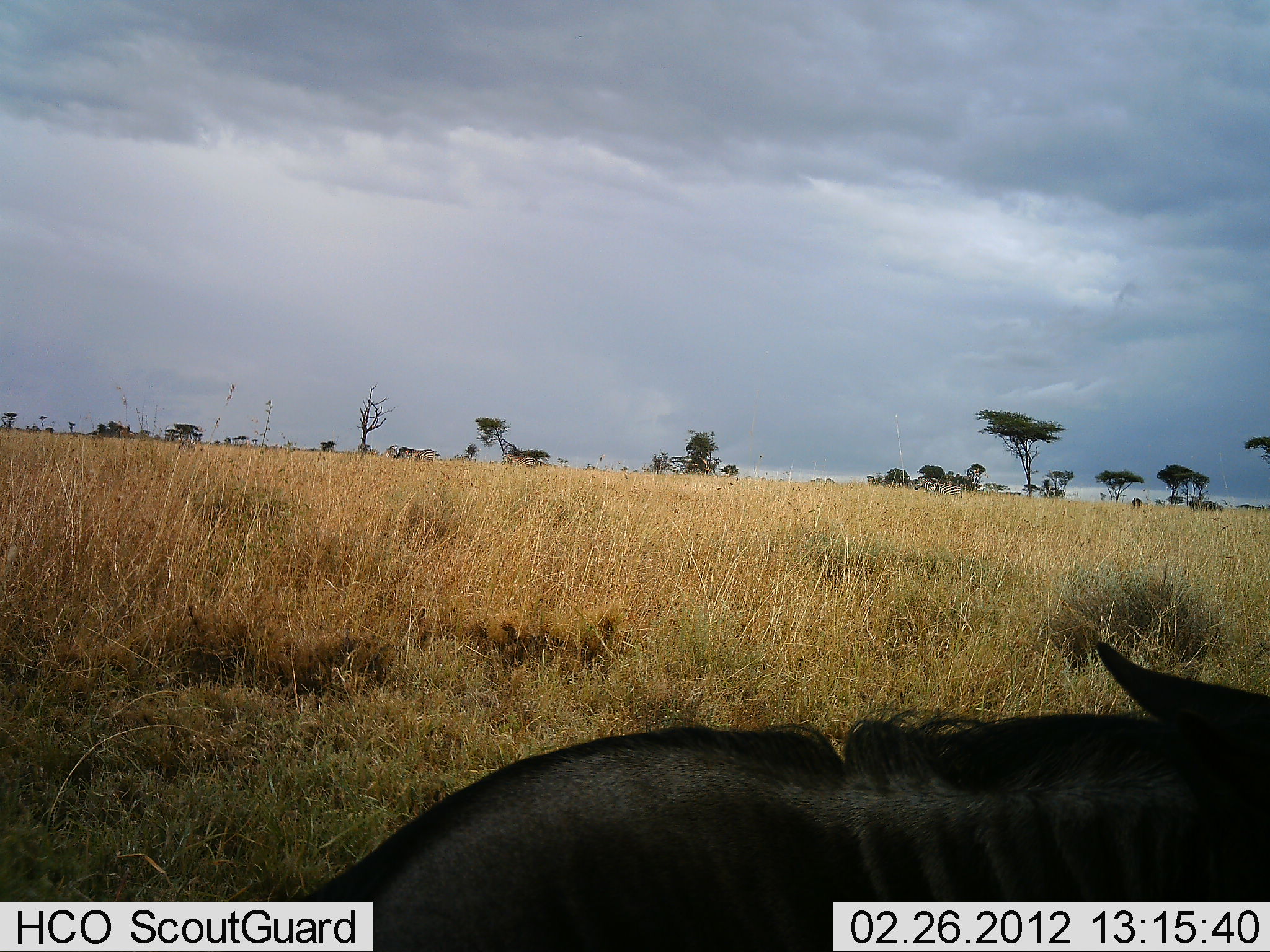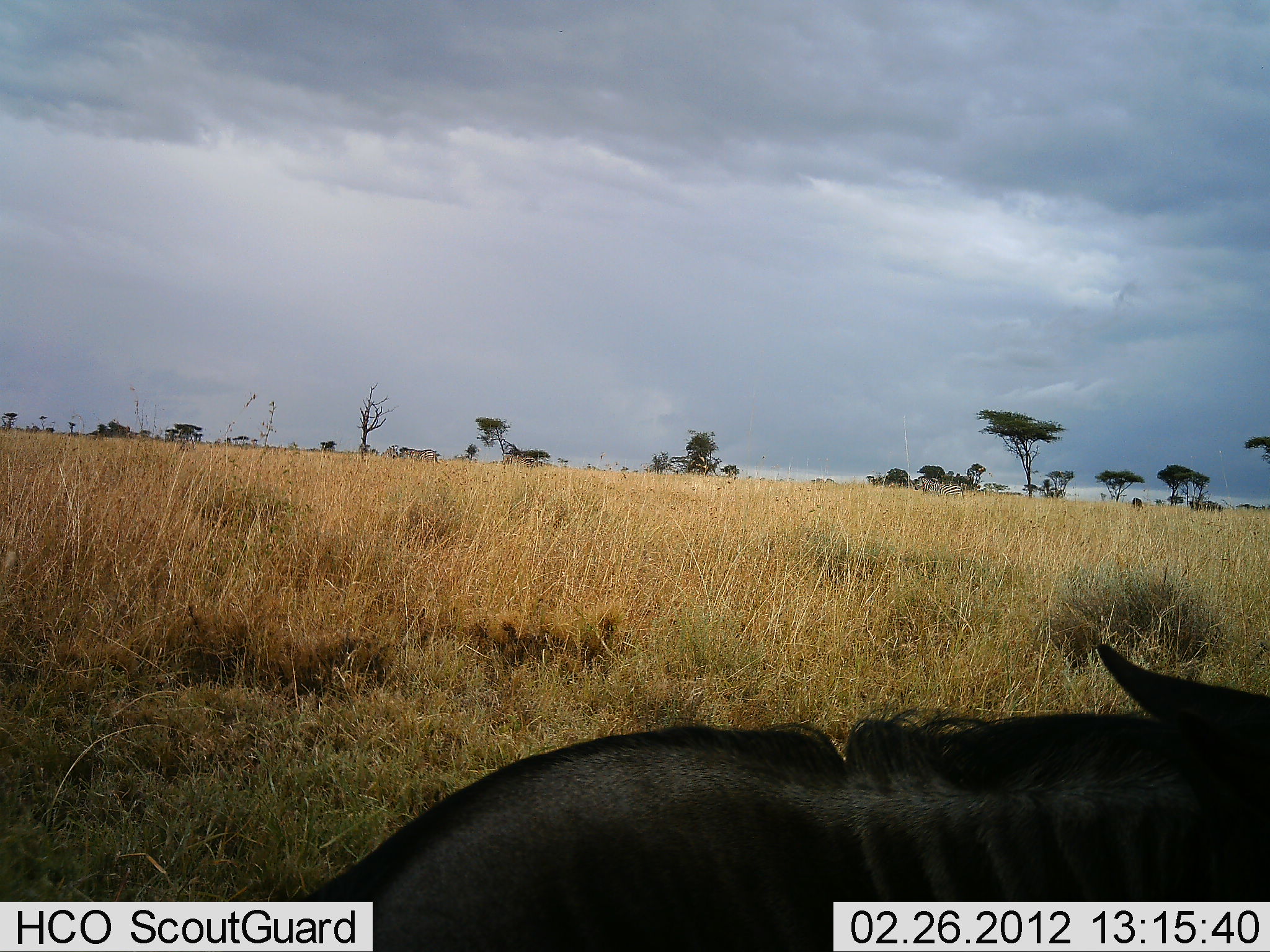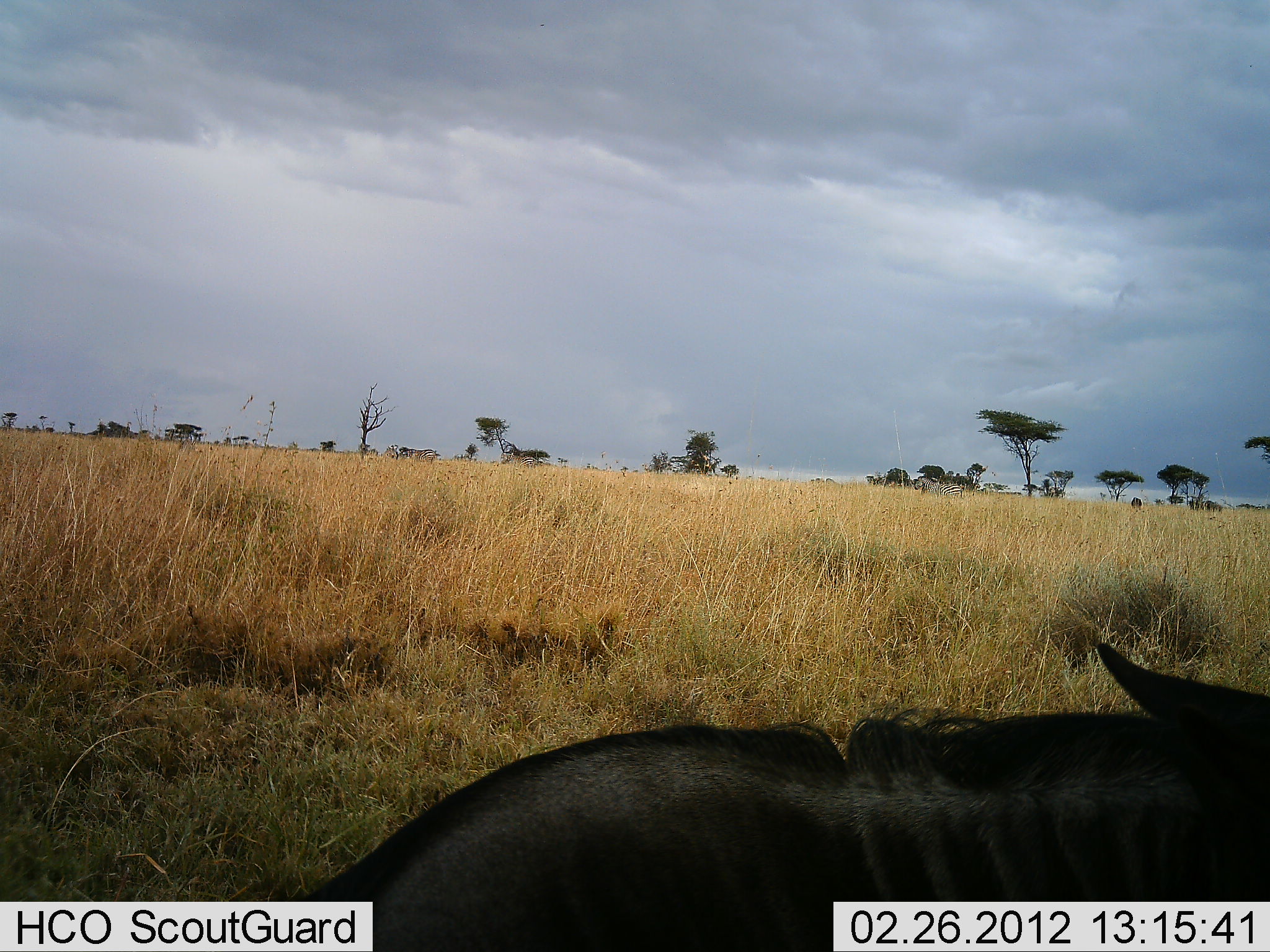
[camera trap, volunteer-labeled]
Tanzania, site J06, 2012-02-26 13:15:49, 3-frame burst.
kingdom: Animalia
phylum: Chordata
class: Mammalia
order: Artiodactyla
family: Bovidae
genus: Connochaetes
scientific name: Connochaetes taurinus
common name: blue wildebeest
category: wildebeest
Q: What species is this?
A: Wildebeest (blue wildebeest) (Connochaetes taurinus).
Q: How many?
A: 1.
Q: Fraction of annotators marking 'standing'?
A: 17%.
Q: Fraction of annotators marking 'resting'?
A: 83%.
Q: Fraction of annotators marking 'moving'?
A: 0%.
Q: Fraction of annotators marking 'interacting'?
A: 0%.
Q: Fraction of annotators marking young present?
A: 0%.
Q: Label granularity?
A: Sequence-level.